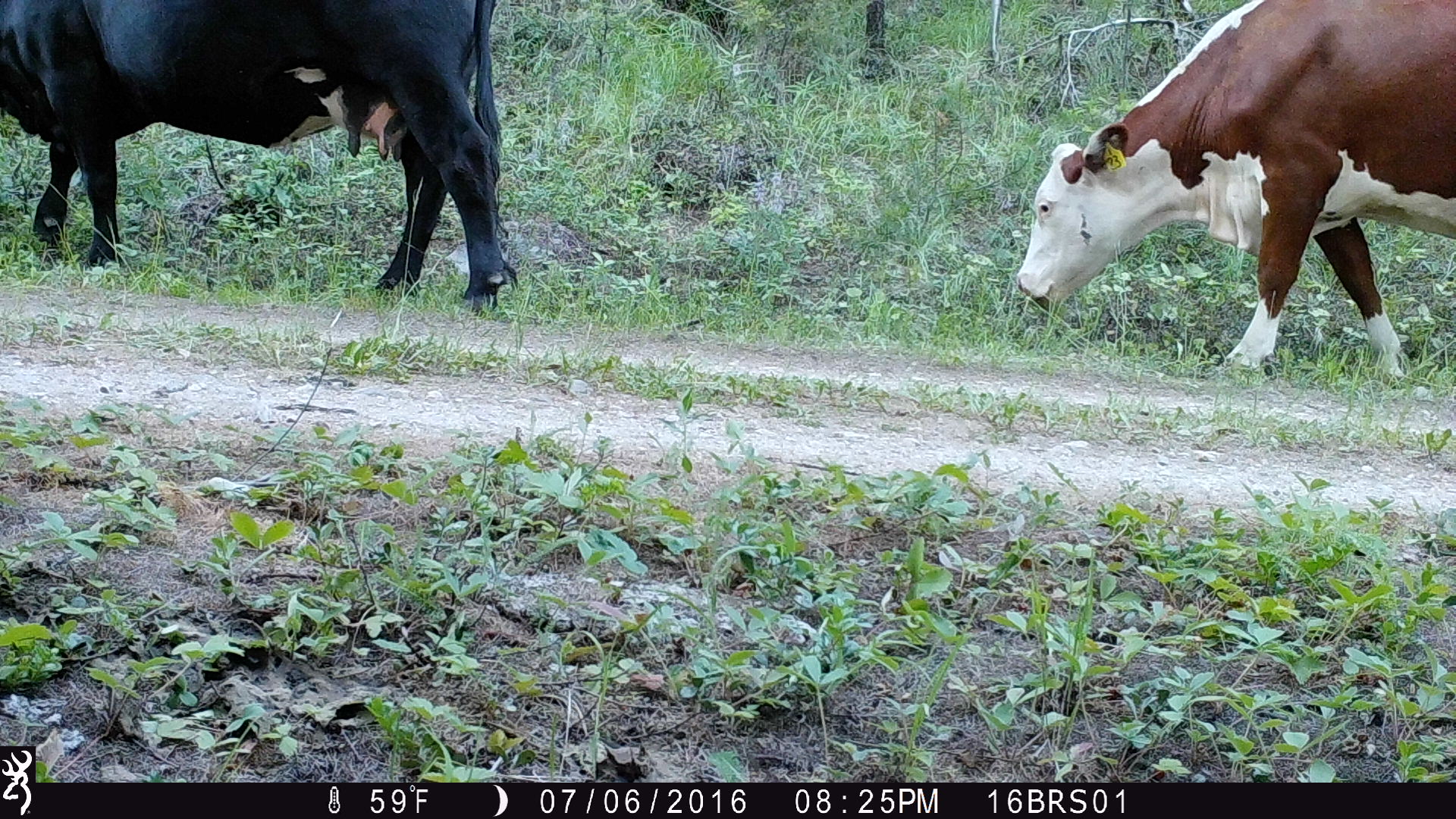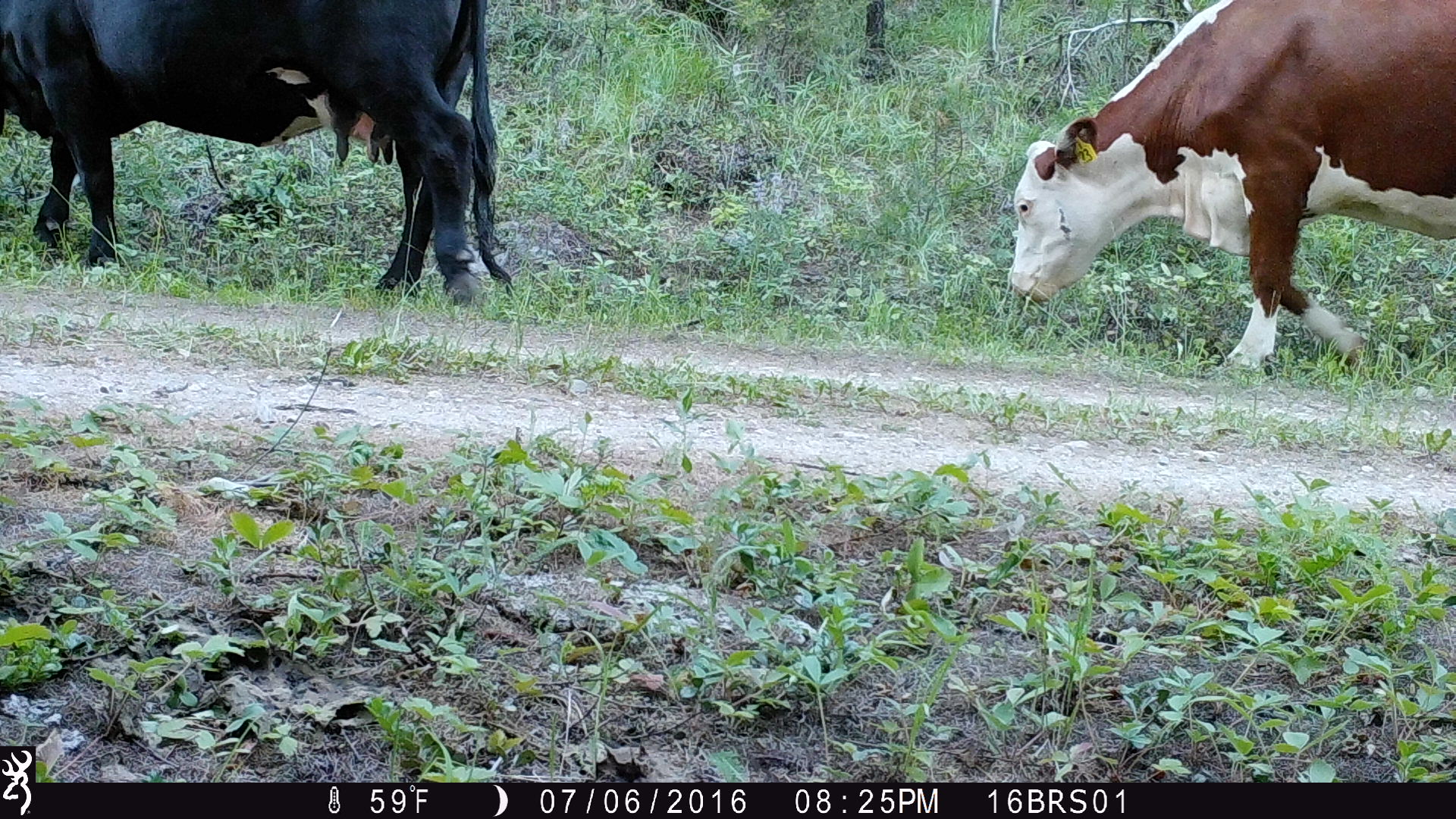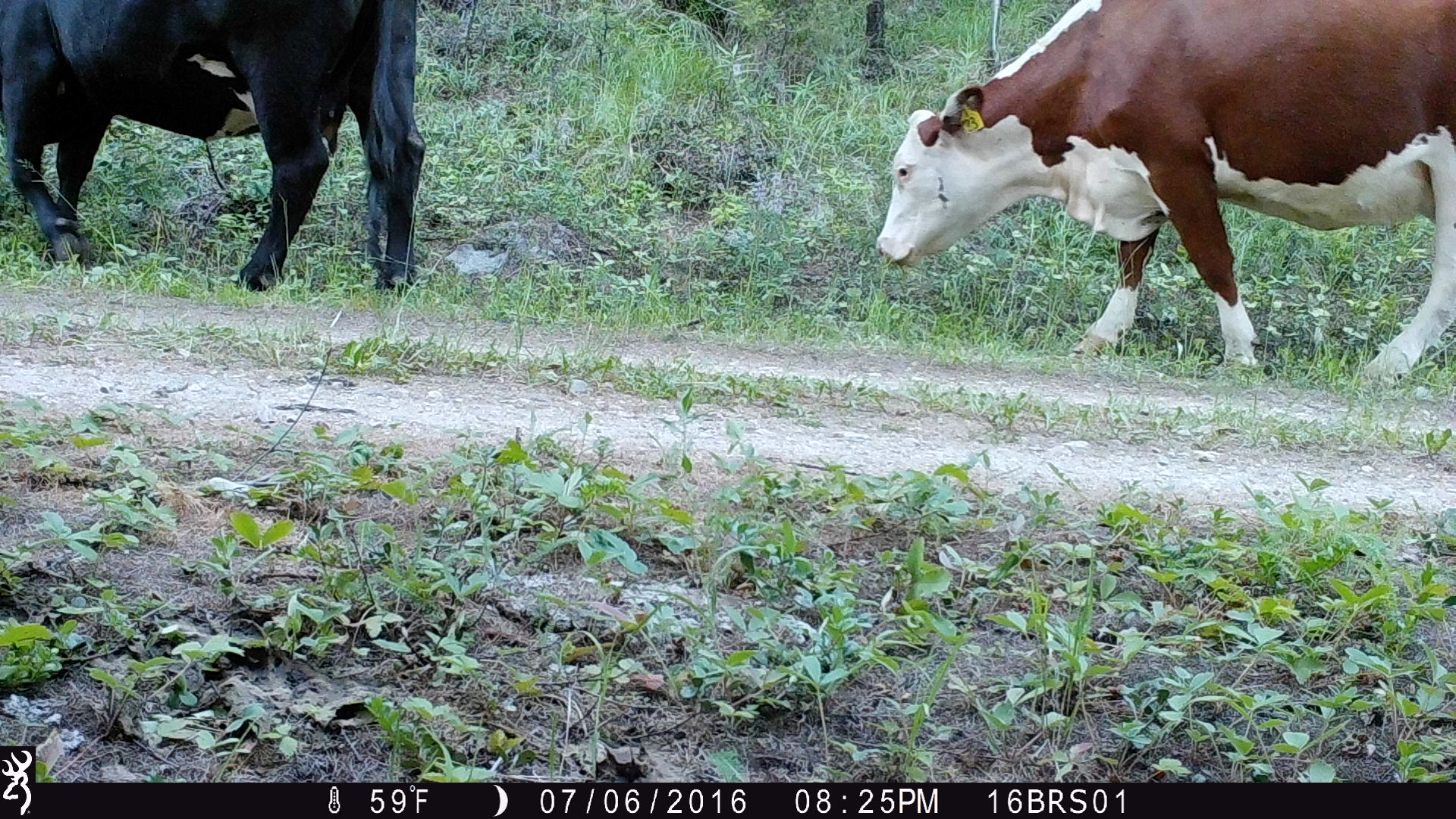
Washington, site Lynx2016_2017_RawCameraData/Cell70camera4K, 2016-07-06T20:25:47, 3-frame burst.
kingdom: Animalia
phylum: Chordata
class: Mammalia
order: Artiodactyla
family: Bovidae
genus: Bos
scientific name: Bos taurus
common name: domestic cattle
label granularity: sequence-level